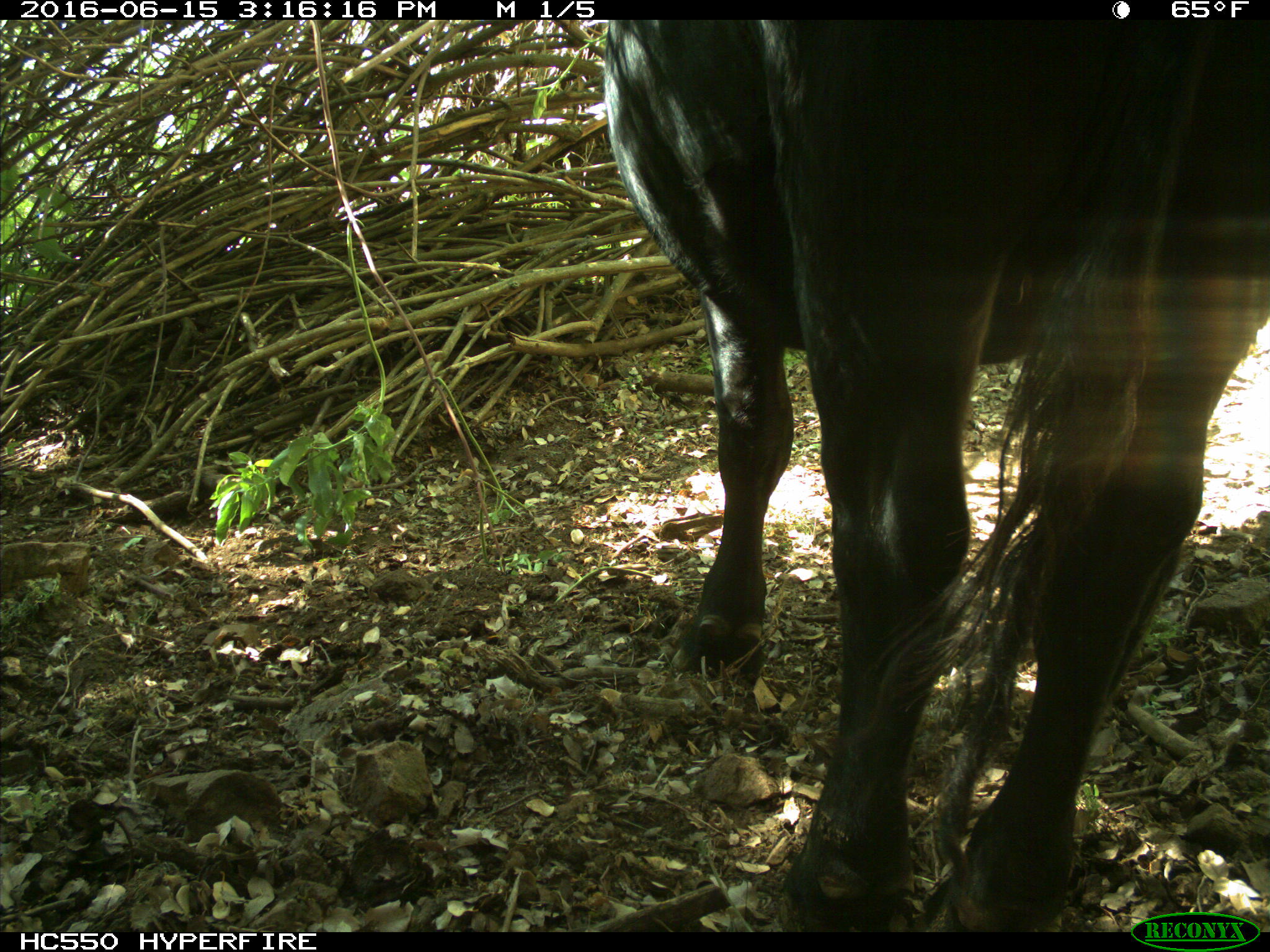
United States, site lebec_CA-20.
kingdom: Animalia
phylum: Chordata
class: Mammalia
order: Artiodactyla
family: Bovidae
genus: Bos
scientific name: Bos taurus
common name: domestic cow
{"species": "Bos taurus (domestic cow)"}